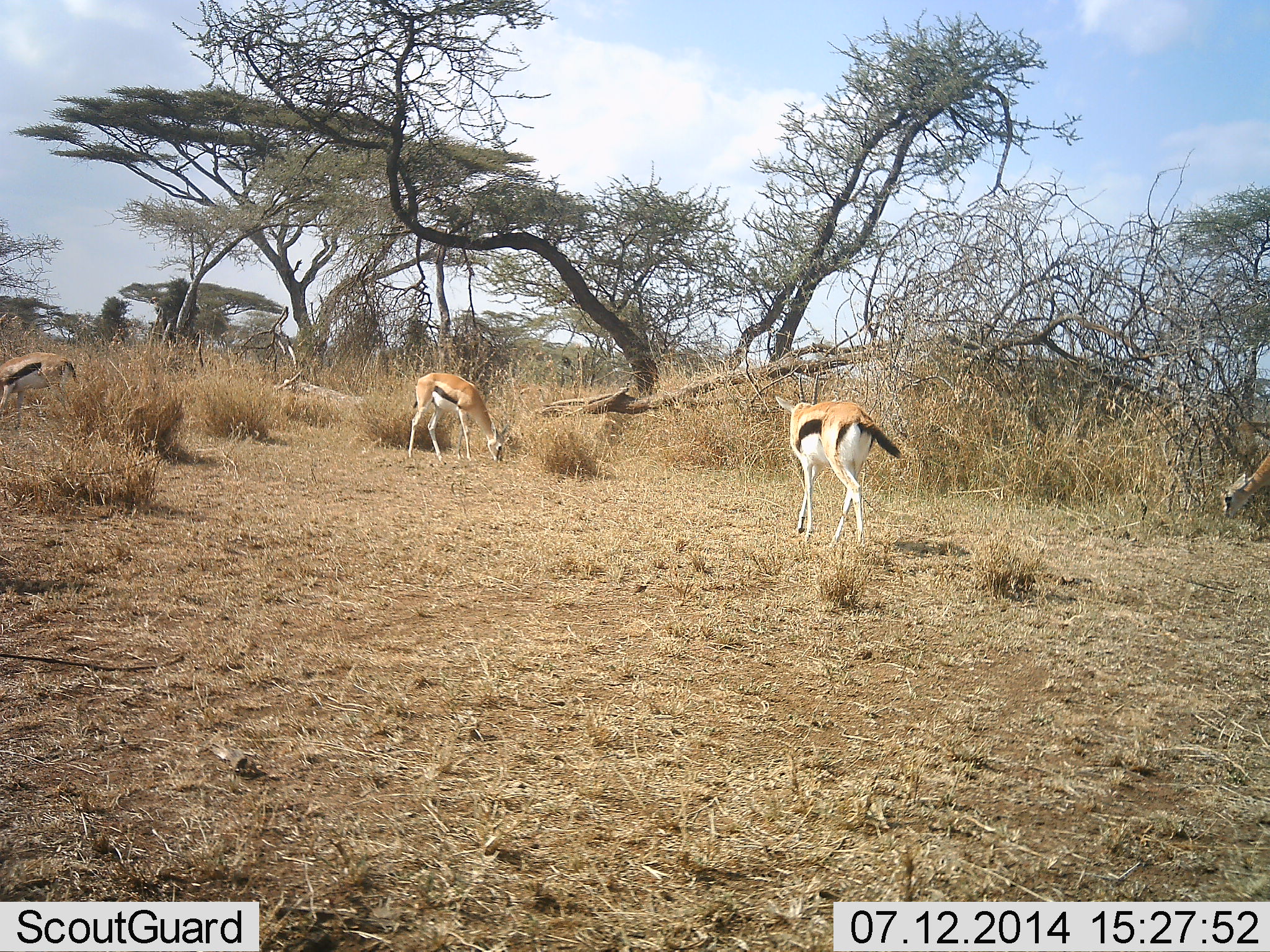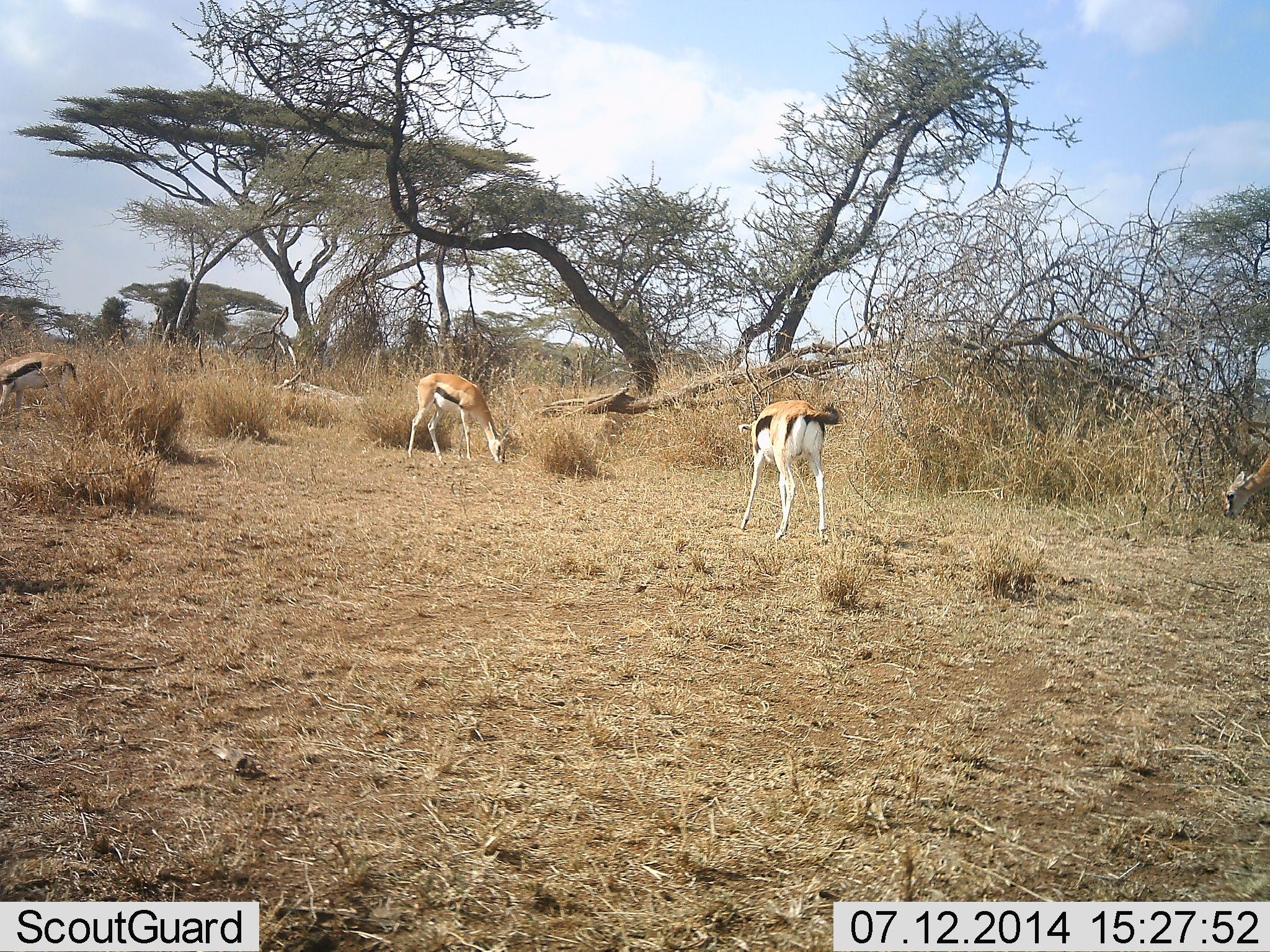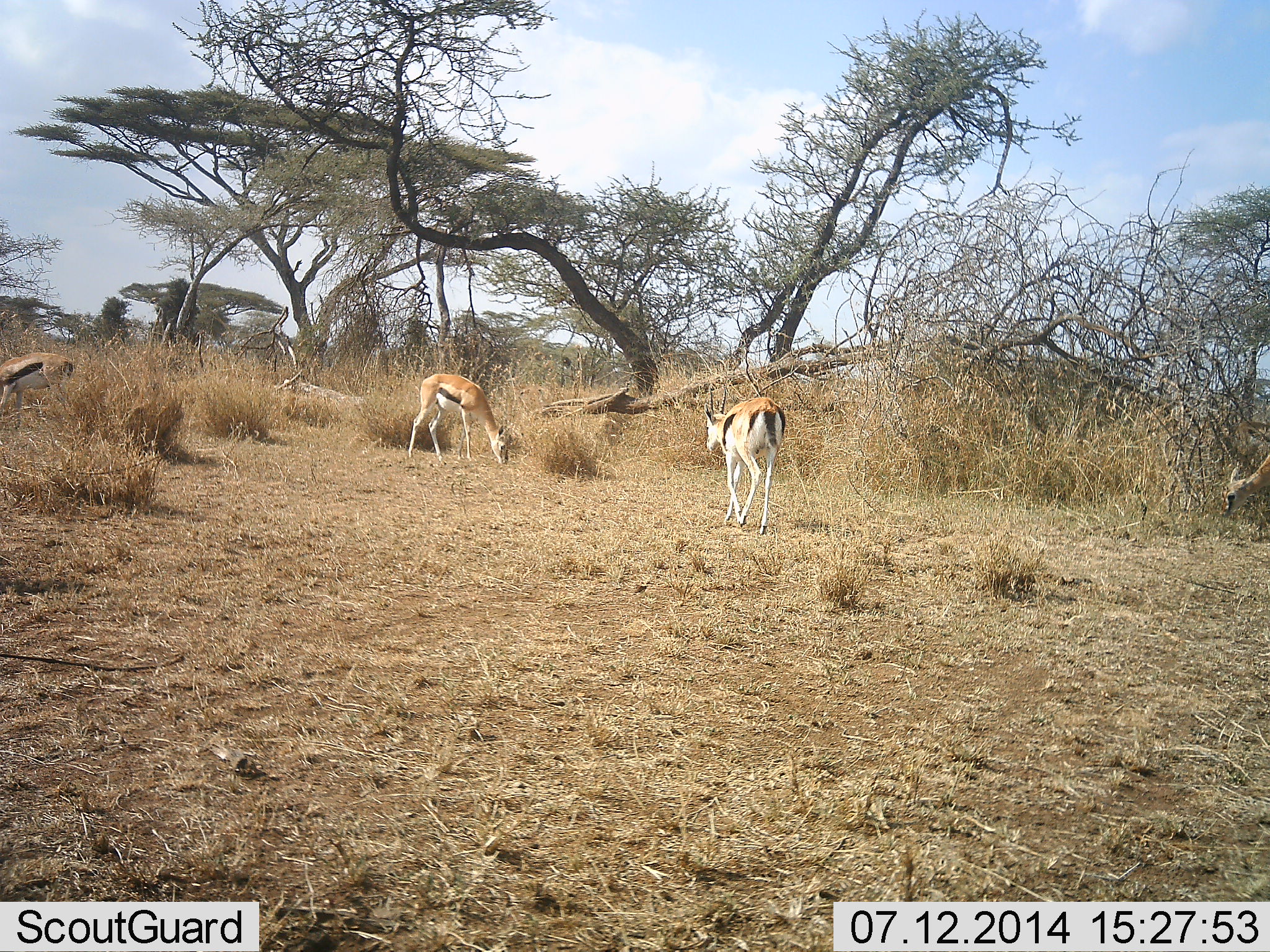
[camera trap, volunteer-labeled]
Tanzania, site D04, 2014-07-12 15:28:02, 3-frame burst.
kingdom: Animalia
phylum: Chordata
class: Mammalia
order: Artiodactyla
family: Bovidae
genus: Eudorcas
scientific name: Eudorcas thomsonii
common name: thomson's gazelle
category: gazellethomsons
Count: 4.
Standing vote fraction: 20%.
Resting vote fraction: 0%.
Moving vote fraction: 20%.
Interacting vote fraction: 0%.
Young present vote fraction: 0%.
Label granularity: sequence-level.